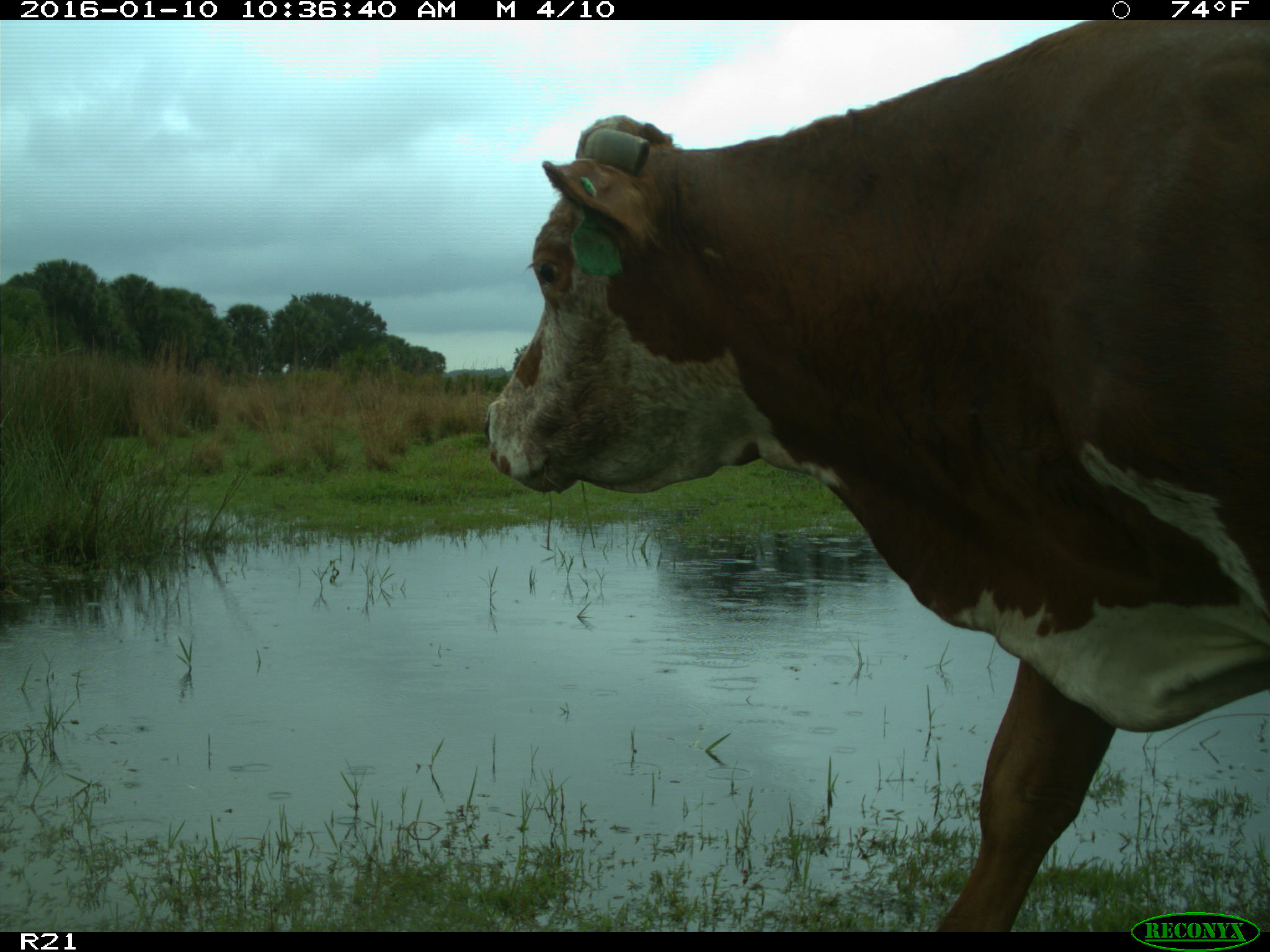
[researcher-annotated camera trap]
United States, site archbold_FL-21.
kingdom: Animalia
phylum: Chordata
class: Mammalia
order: Artiodactyla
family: Bovidae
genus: Bos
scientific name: Bos taurus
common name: domestic cow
Bos taurus (domestic cow).